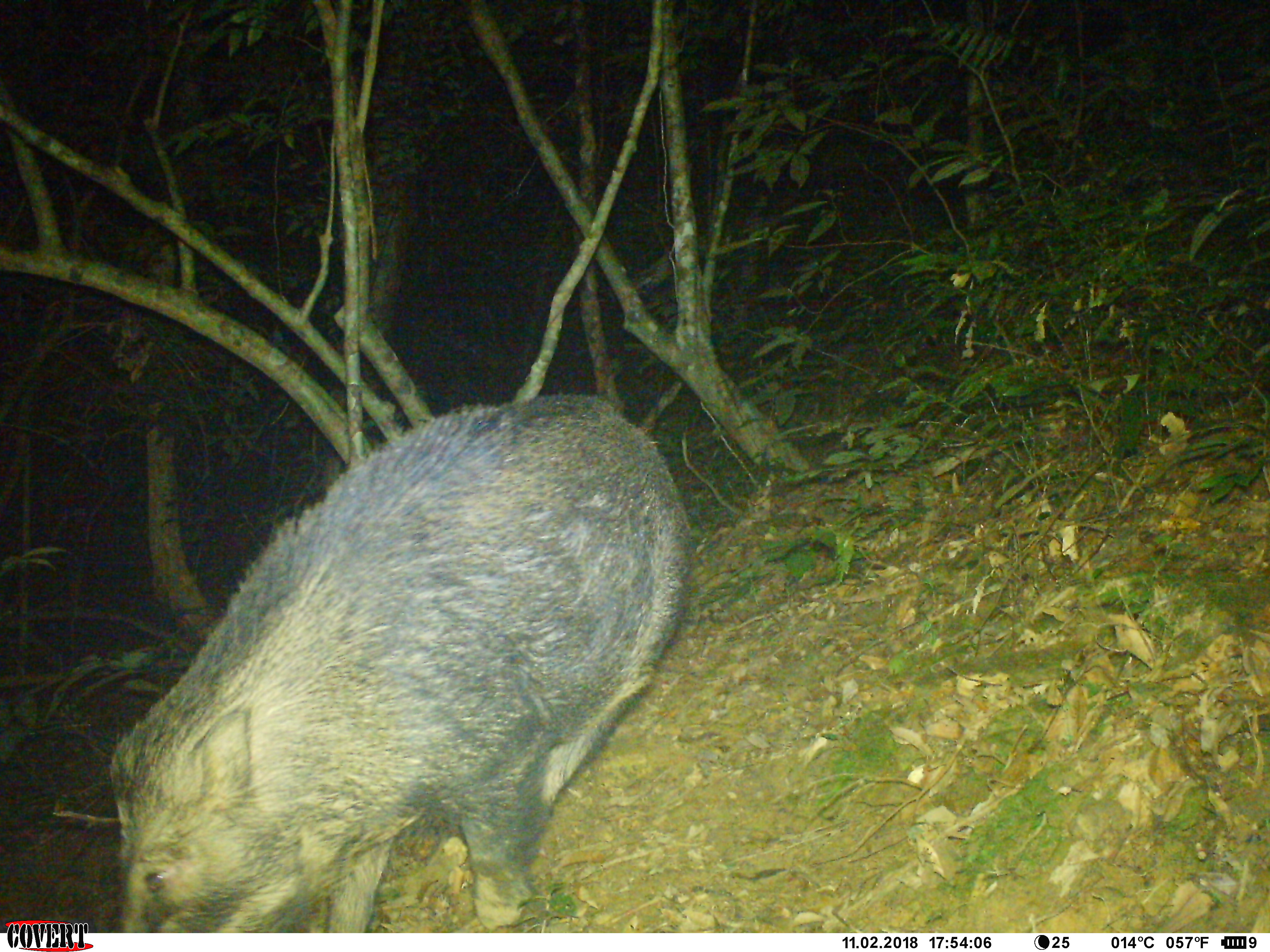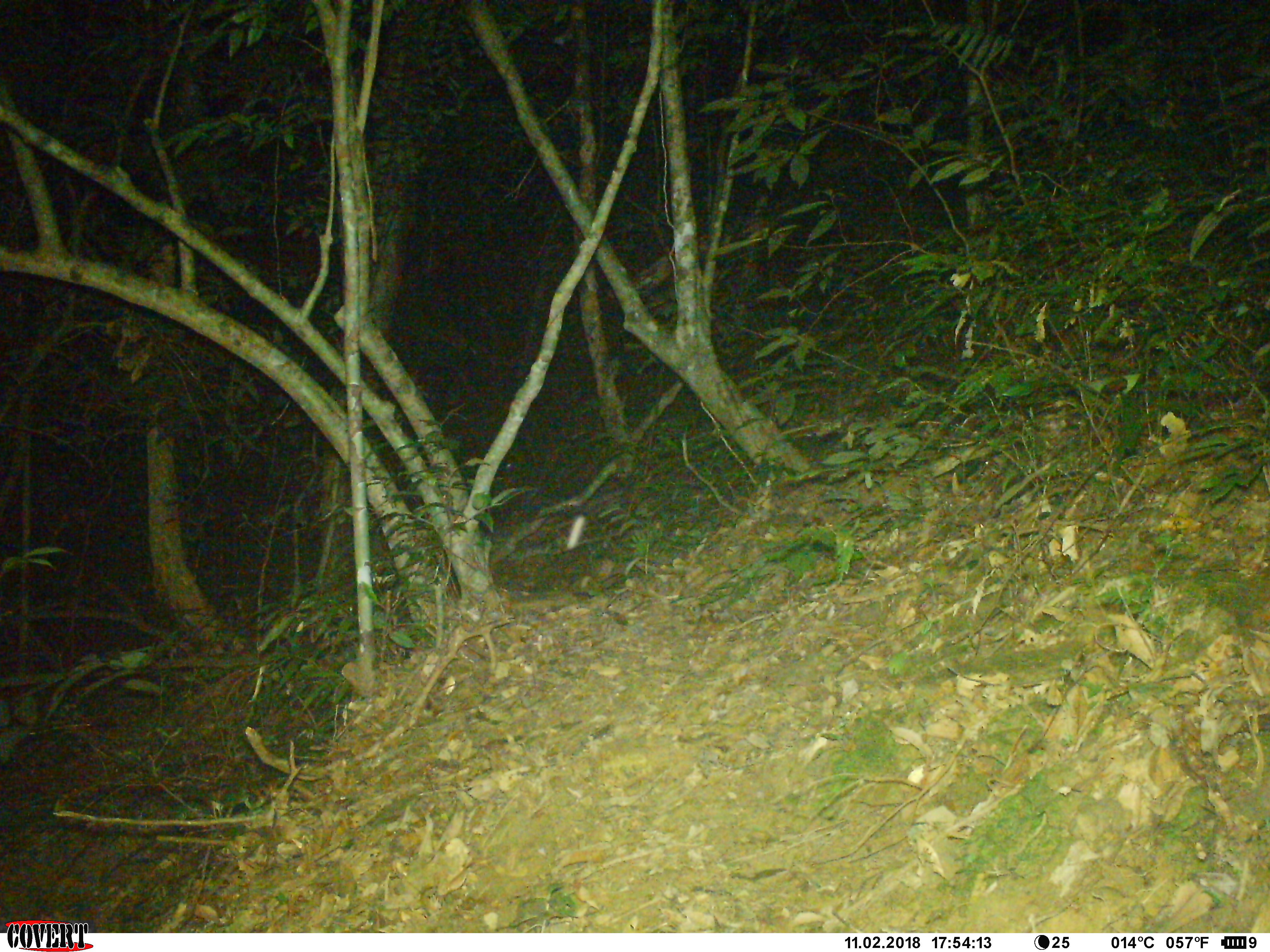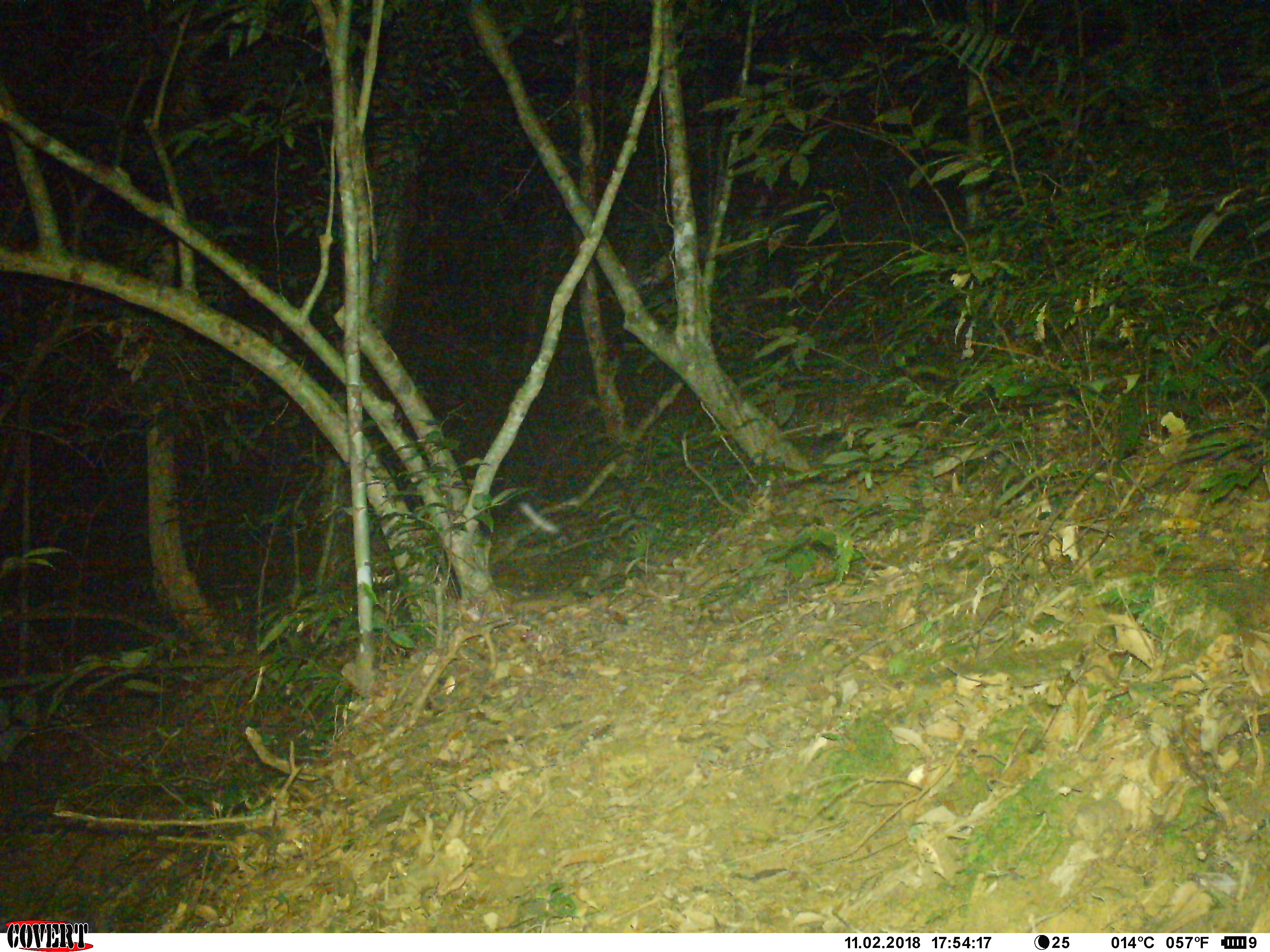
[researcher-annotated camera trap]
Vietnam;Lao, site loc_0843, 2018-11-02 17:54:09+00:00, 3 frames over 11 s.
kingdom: Animalia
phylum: Chordata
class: Mammalia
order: Artiodactyla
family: Suidae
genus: Sus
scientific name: Sus scrofa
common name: eurasian wild pig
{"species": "eurasian wild pig (Sus scrofa)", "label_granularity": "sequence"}